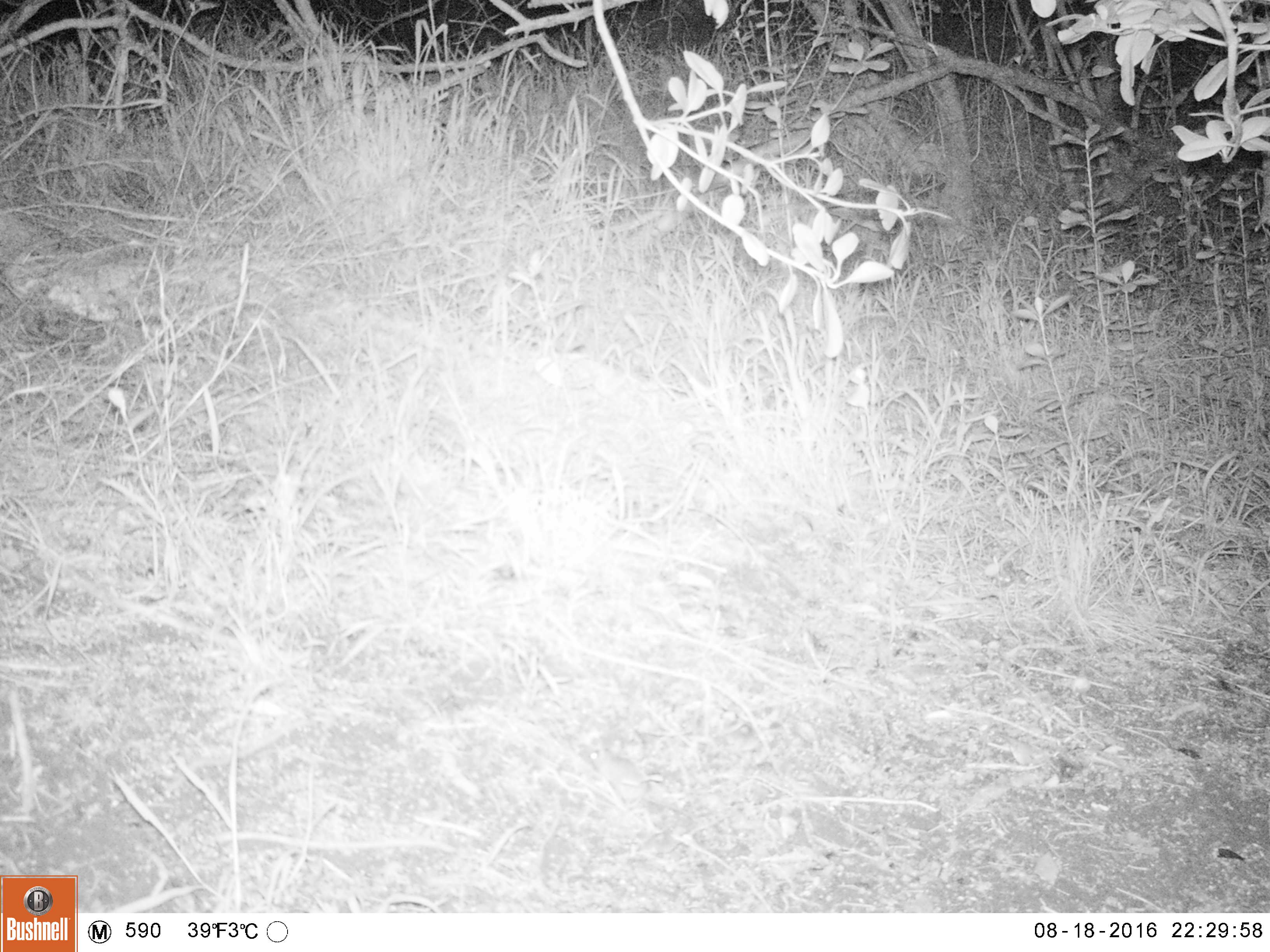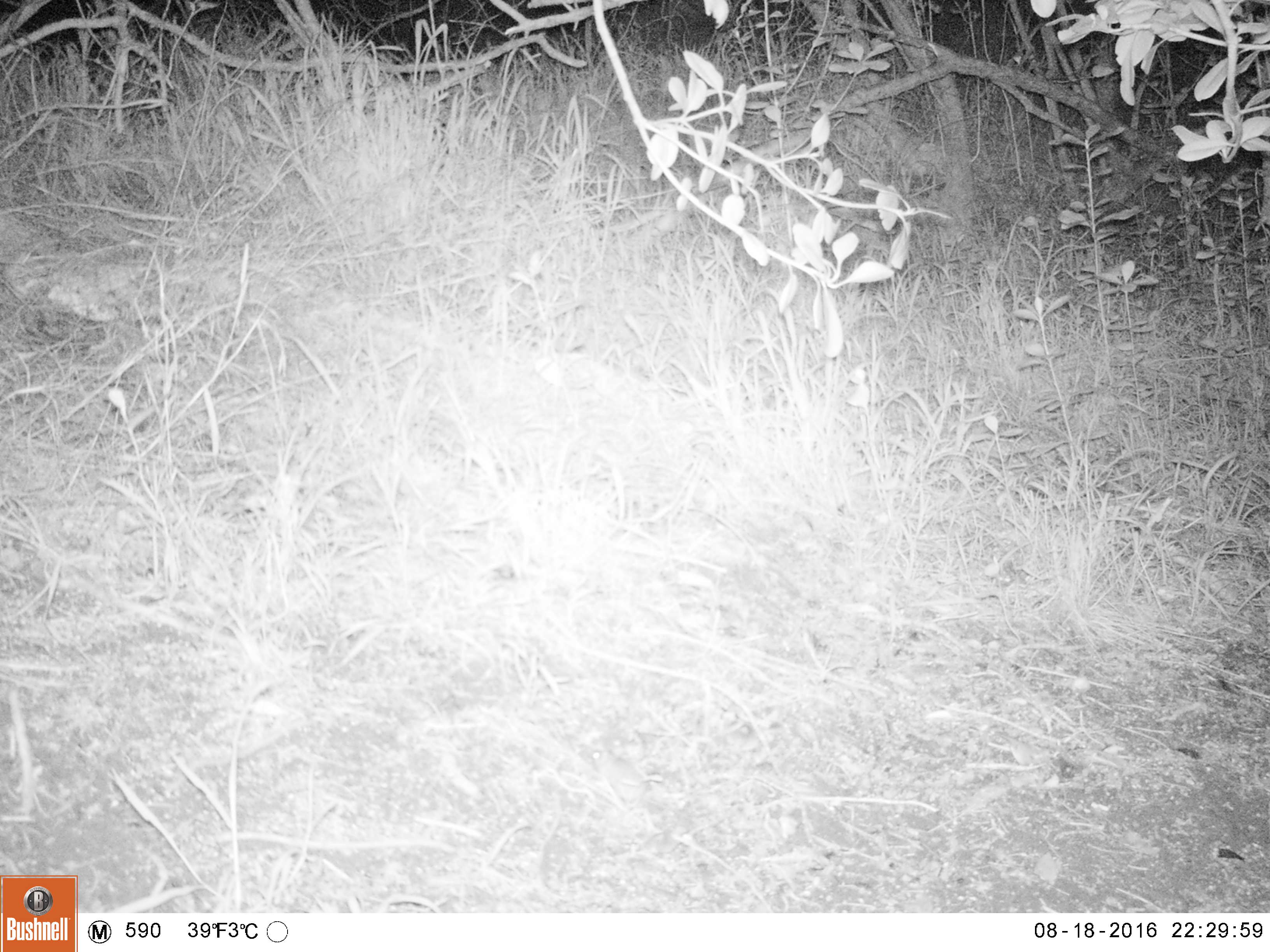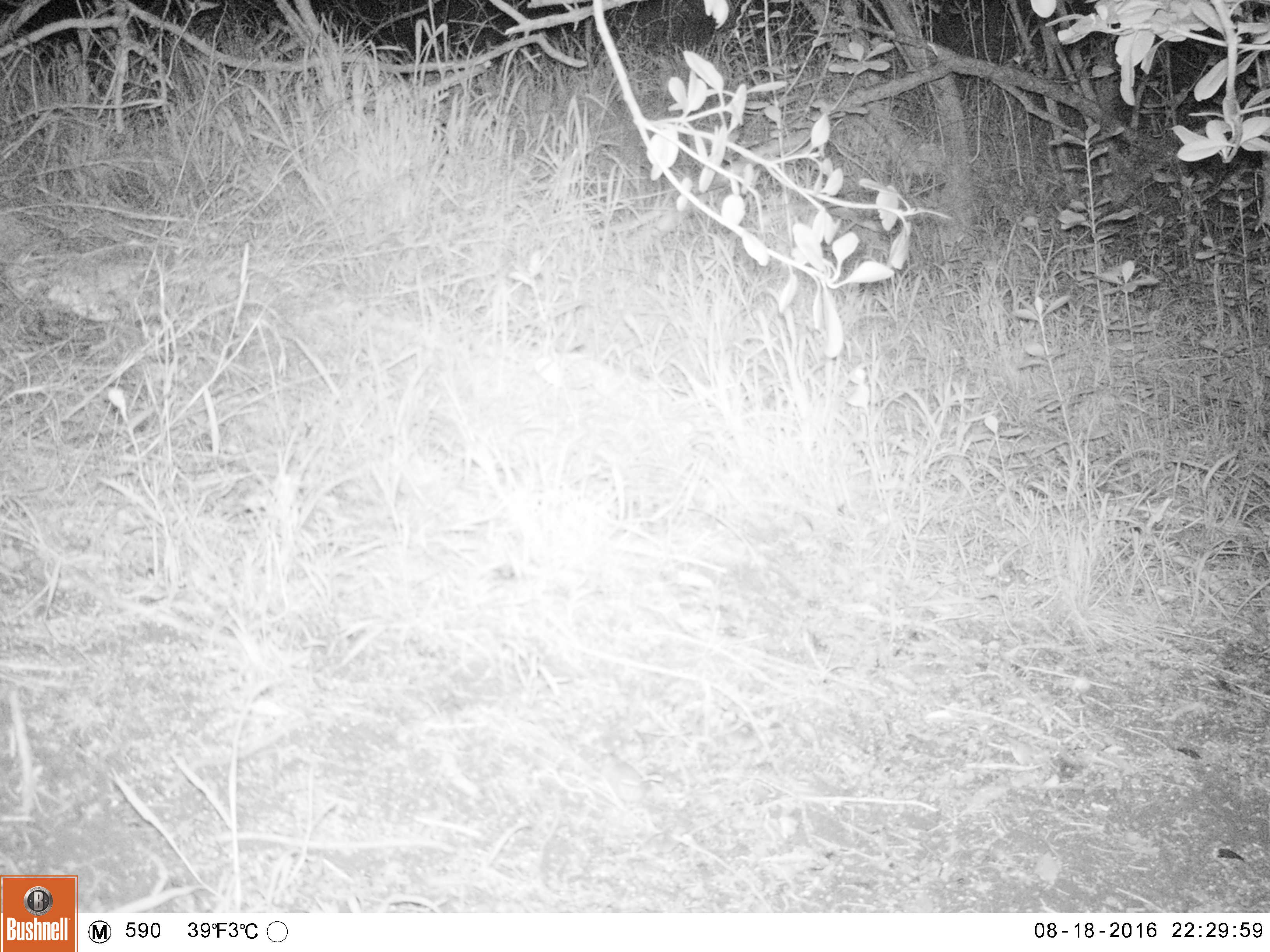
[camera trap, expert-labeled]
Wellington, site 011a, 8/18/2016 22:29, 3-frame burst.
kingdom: Animalia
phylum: Chordata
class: Mammalia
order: Rodentia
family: Muridae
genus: Mus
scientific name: Mus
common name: mouse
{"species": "mouse (Mus)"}